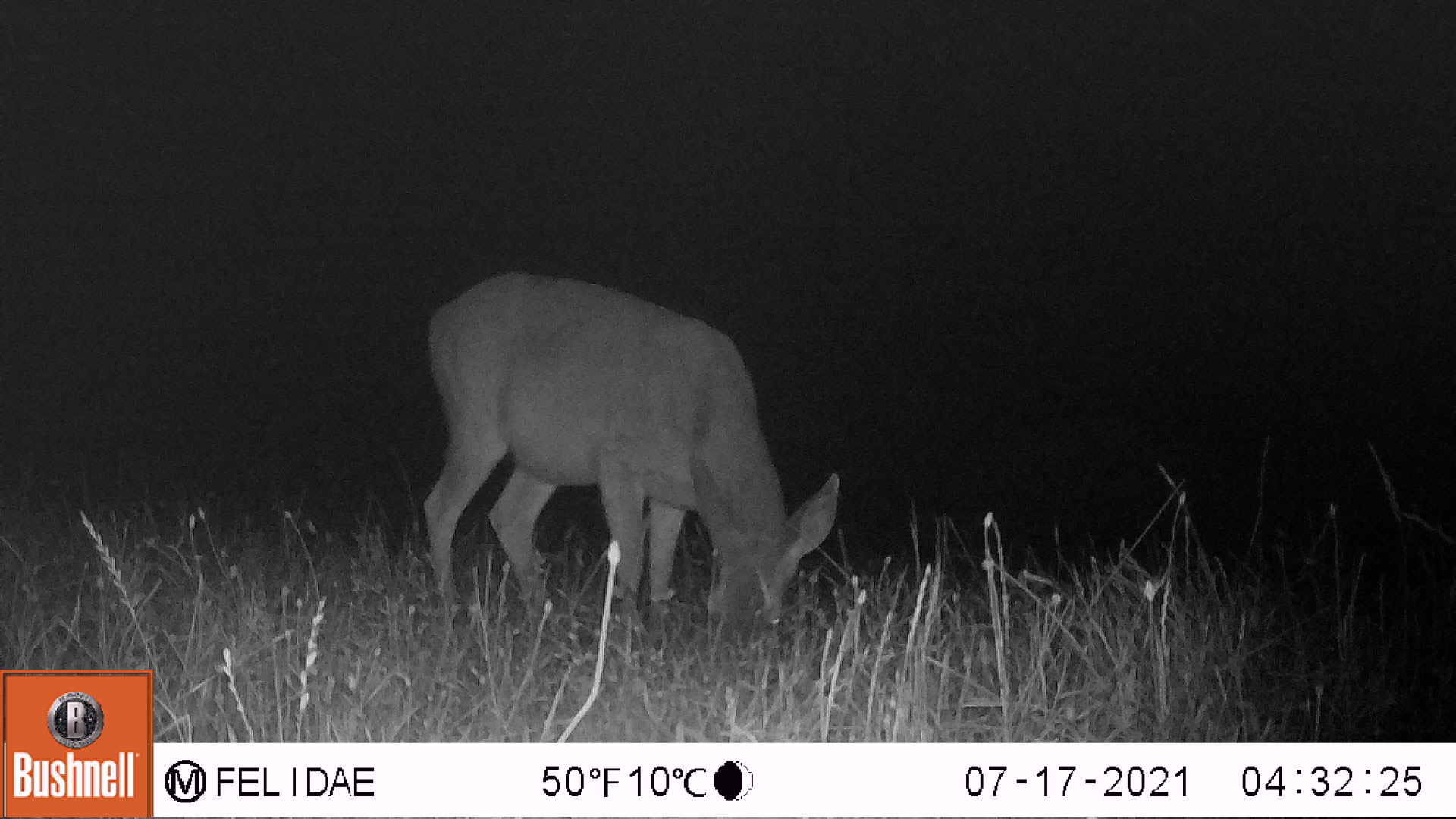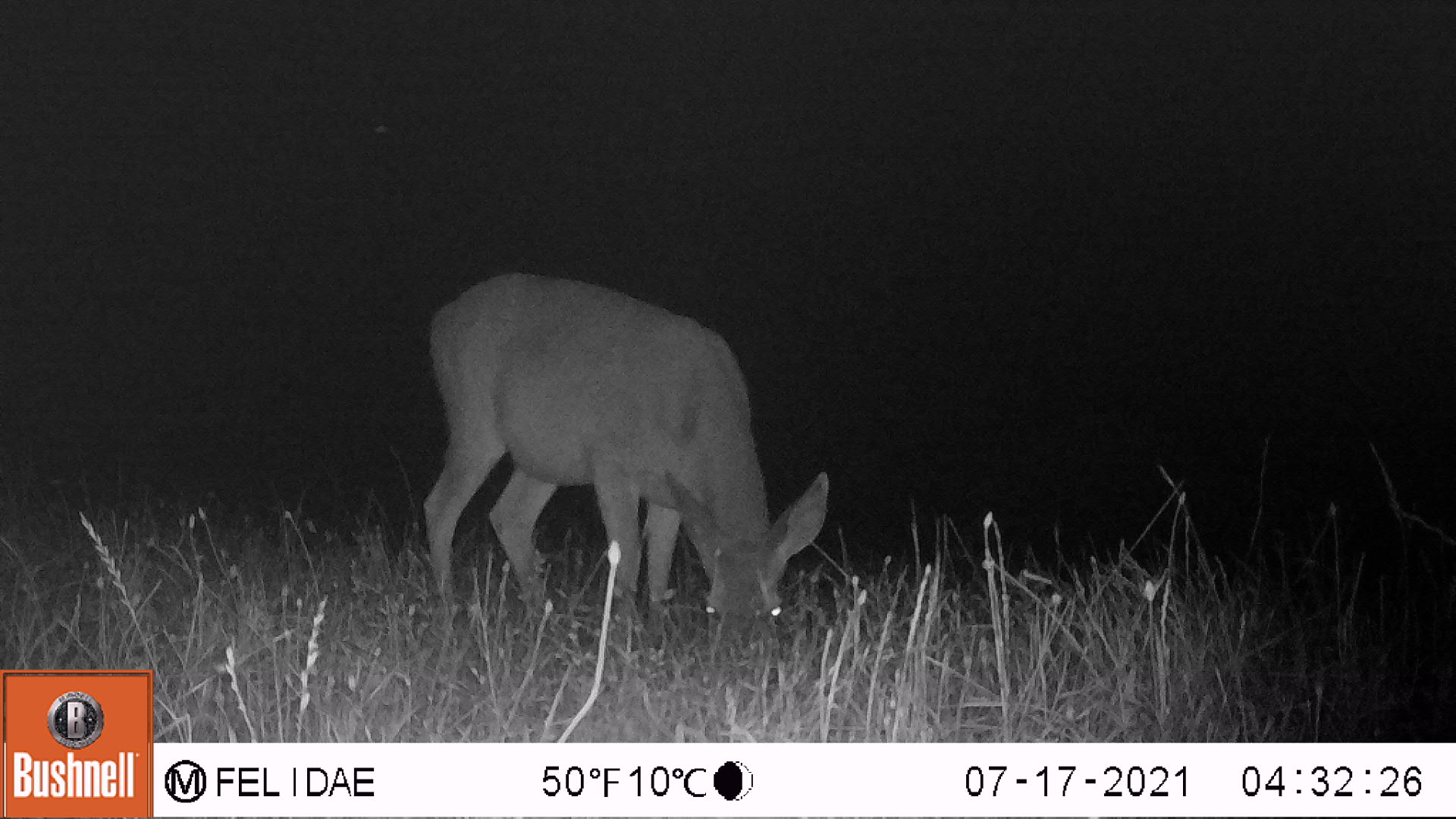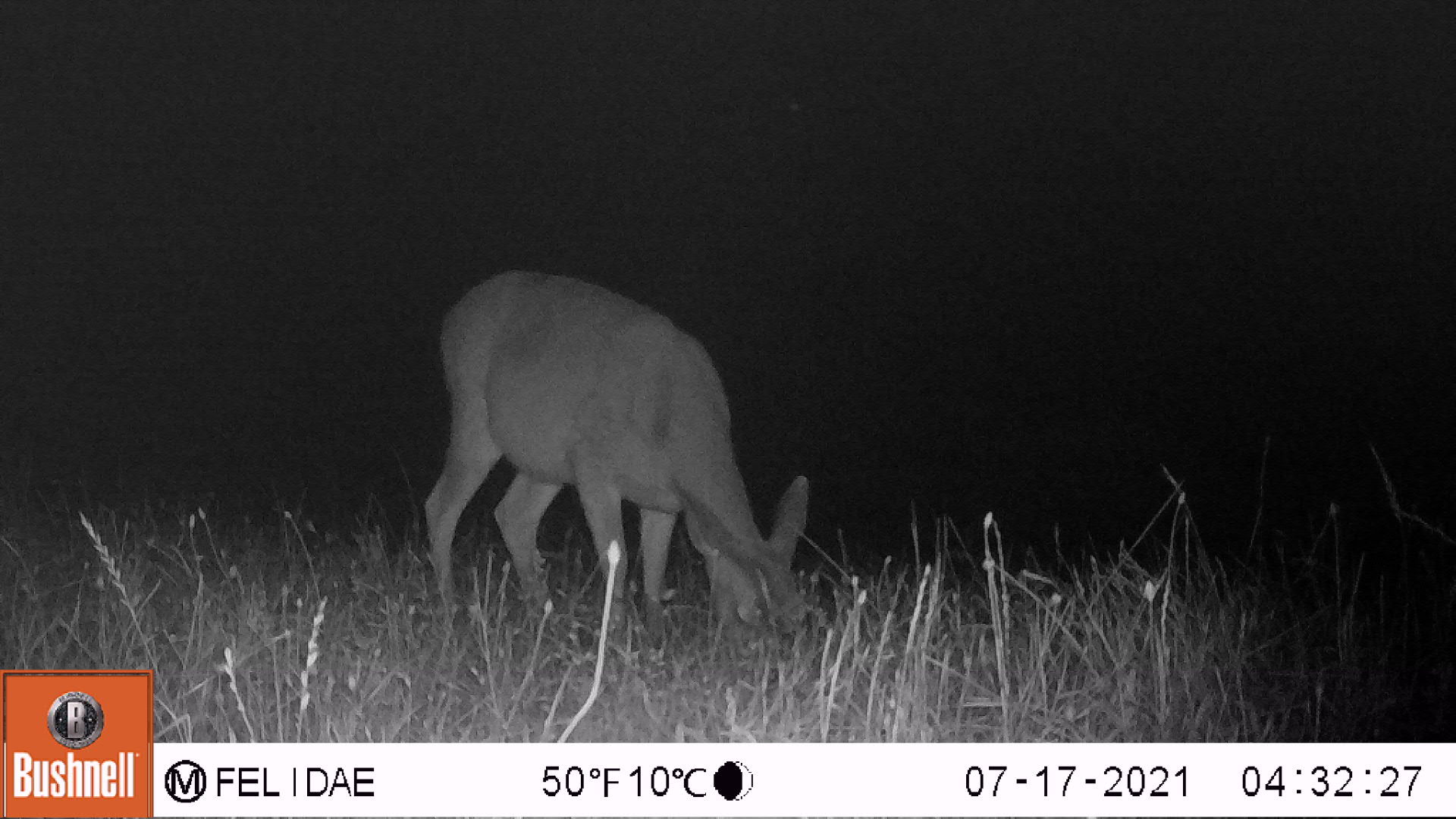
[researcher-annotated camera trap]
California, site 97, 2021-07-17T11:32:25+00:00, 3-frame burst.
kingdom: Animalia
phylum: Chordata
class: Mammalia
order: Artiodactyla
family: Cervidae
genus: Odocoileus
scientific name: Odocoileus hemionus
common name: mule deer